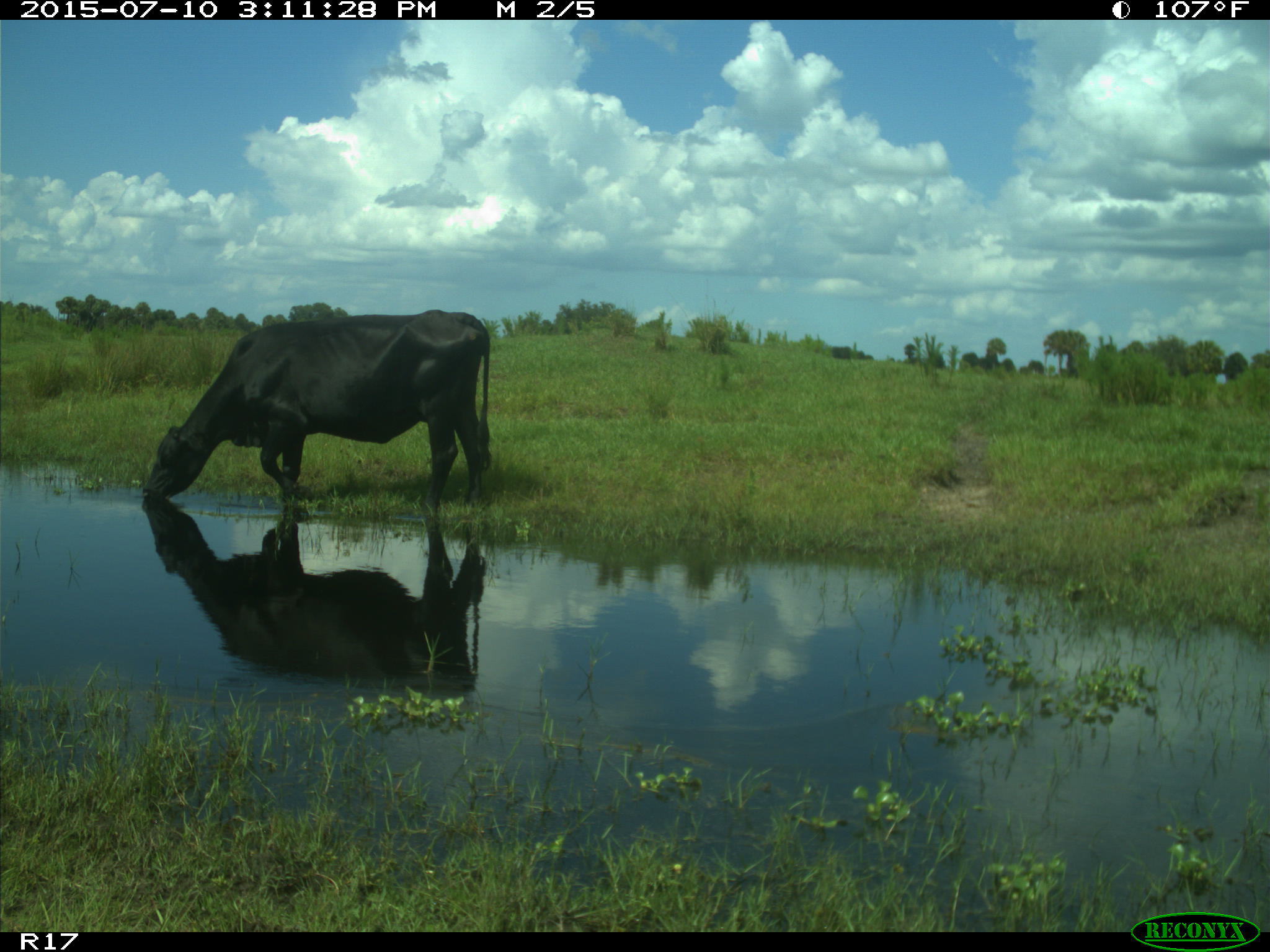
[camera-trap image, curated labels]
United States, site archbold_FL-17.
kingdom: Animalia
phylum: Chordata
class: Mammalia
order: Artiodactyla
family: Bovidae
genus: Bos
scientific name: Bos taurus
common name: domestic cow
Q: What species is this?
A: Bos taurus (domestic cow).